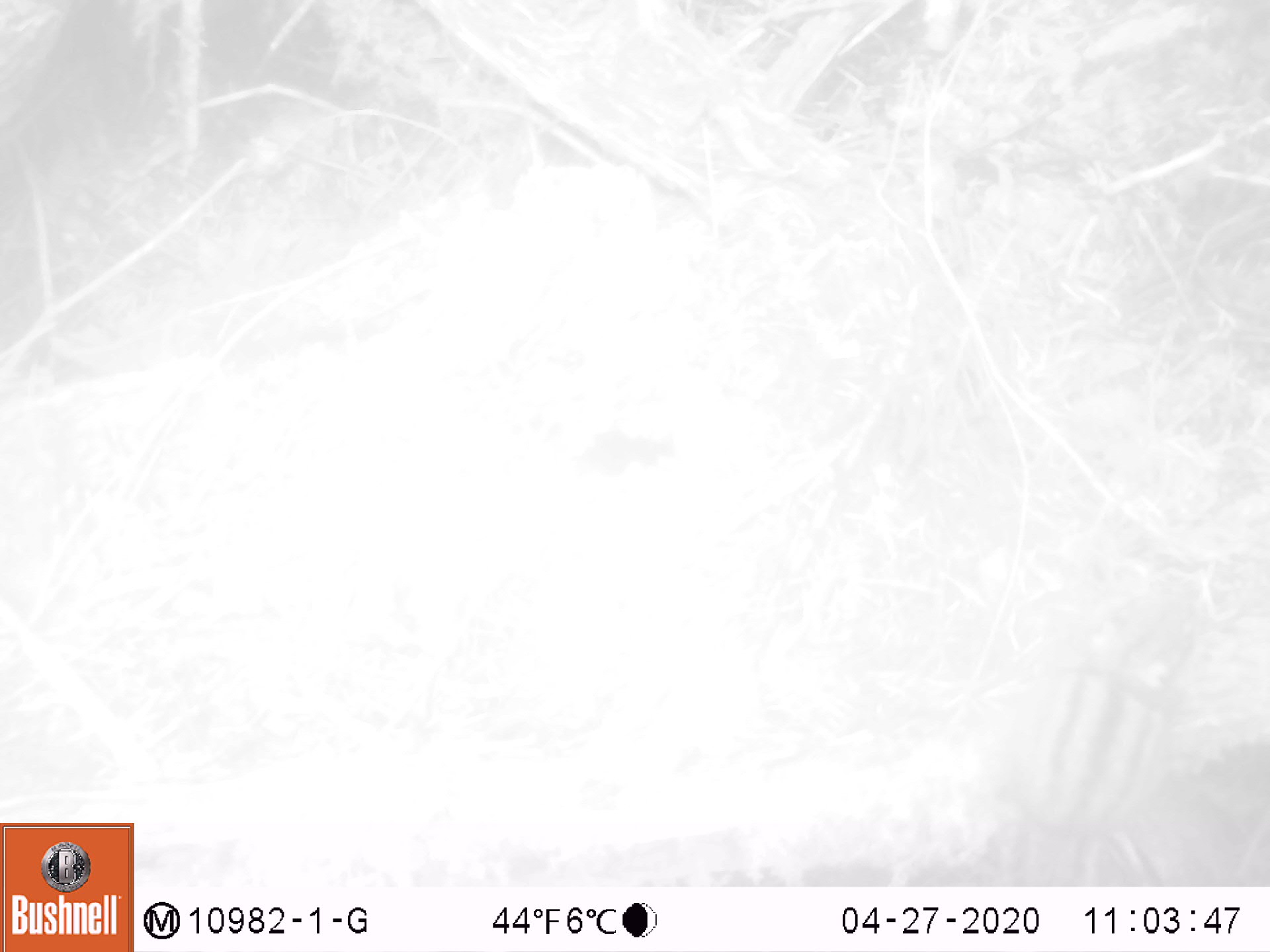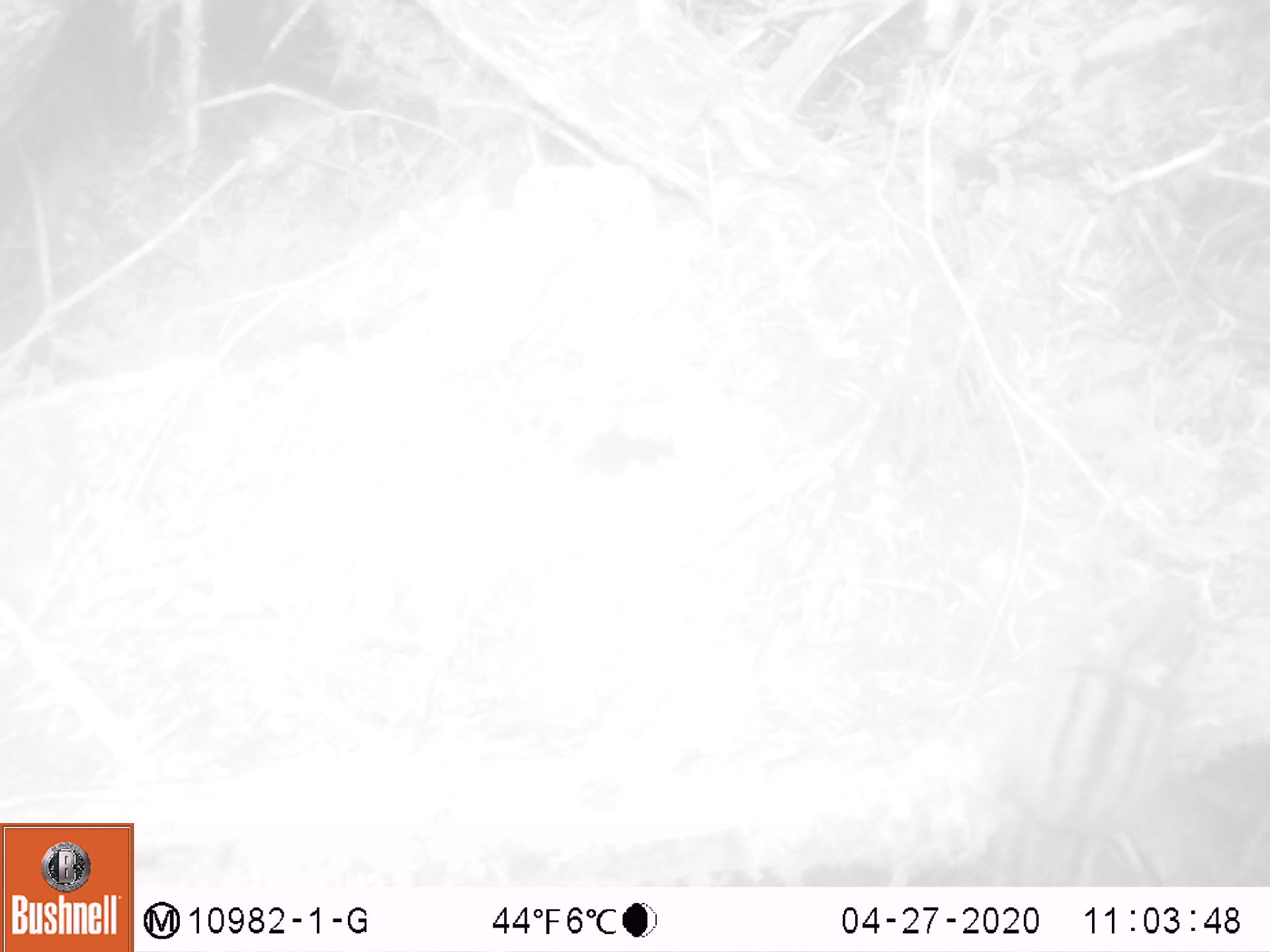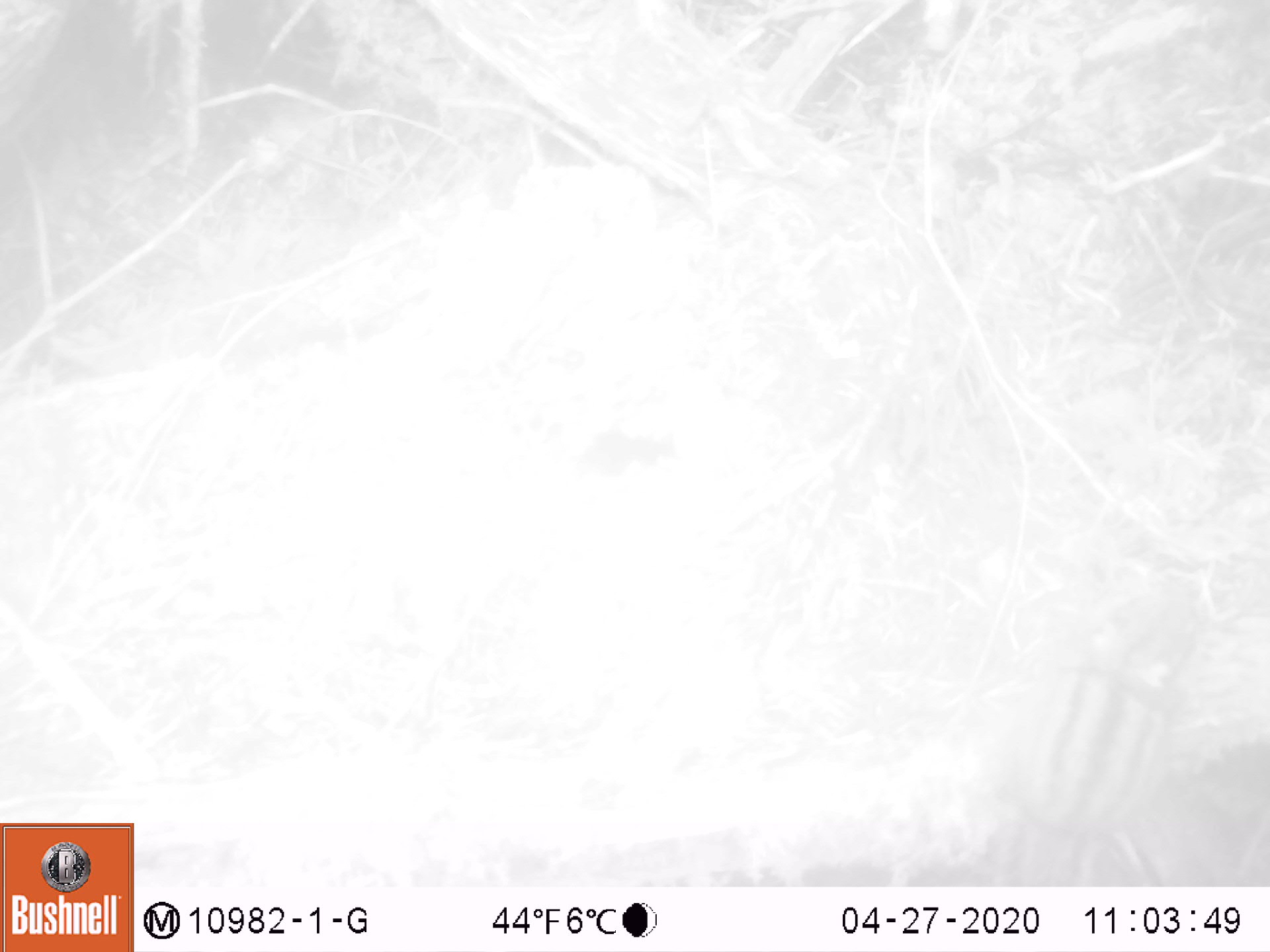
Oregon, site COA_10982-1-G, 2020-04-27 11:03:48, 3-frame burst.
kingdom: Animalia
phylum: Chordata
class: Mammalia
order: Rodentia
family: Sciuridae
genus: Neotamias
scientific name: Neotamias townsendii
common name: townsend's chipmunk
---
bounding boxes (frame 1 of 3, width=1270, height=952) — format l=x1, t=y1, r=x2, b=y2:
townsend's chipmunk: l=986, t=536, r=1222, b=886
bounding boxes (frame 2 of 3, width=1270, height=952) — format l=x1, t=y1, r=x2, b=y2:
townsend's chipmunk: l=984, t=547, r=1222, b=875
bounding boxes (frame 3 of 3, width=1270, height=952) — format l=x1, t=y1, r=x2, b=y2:
townsend's chipmunk: l=975, t=563, r=1215, b=875